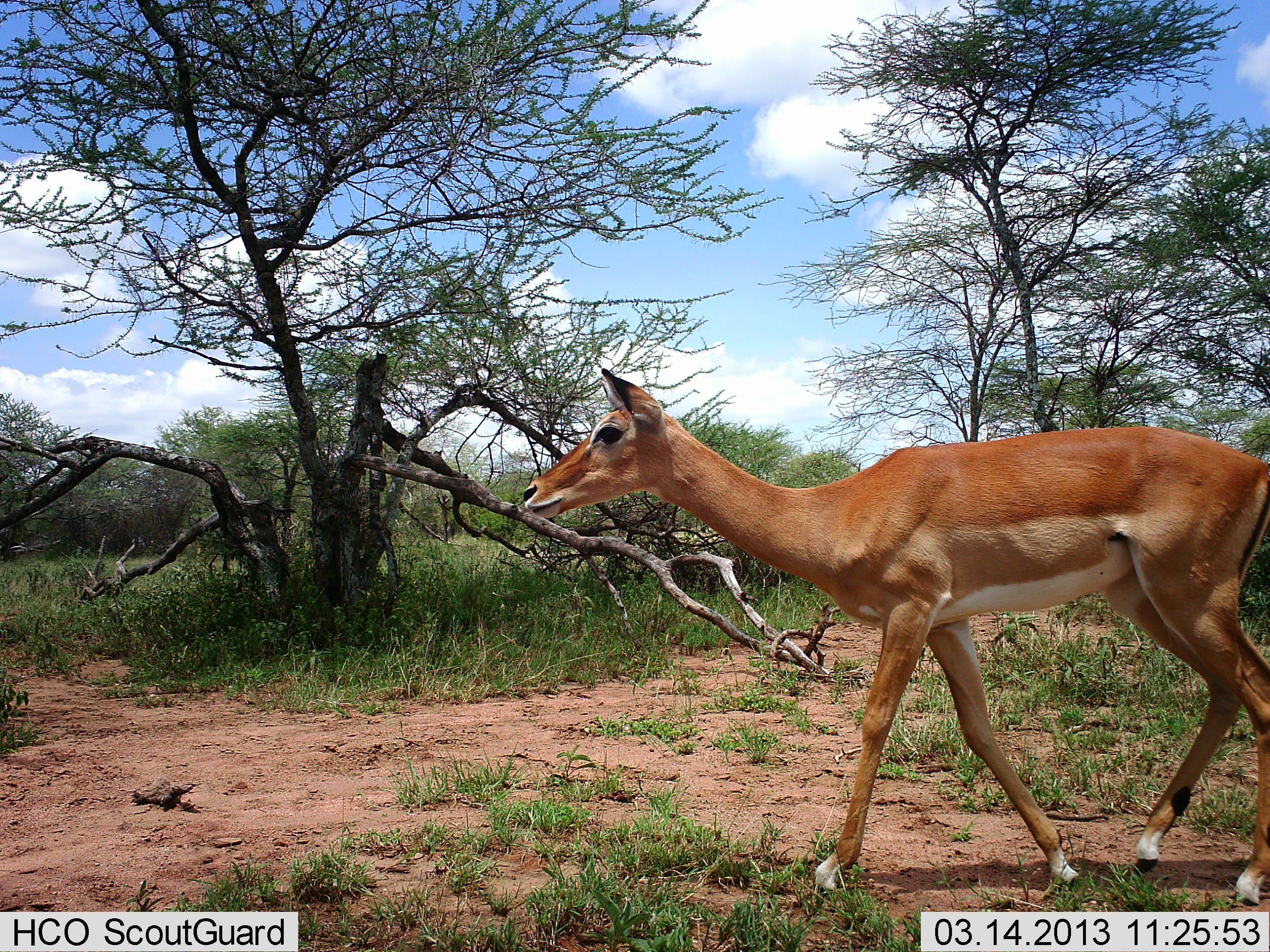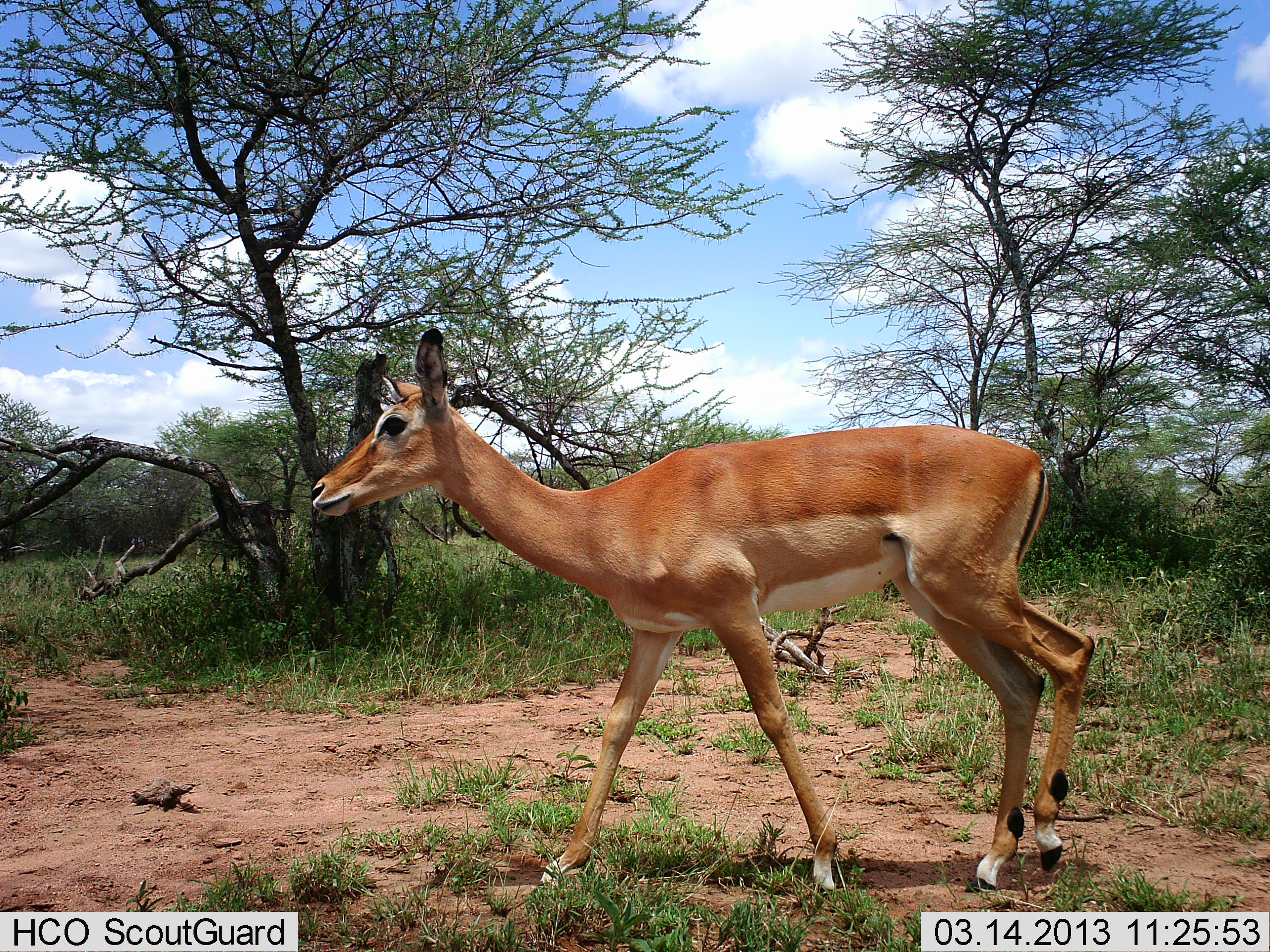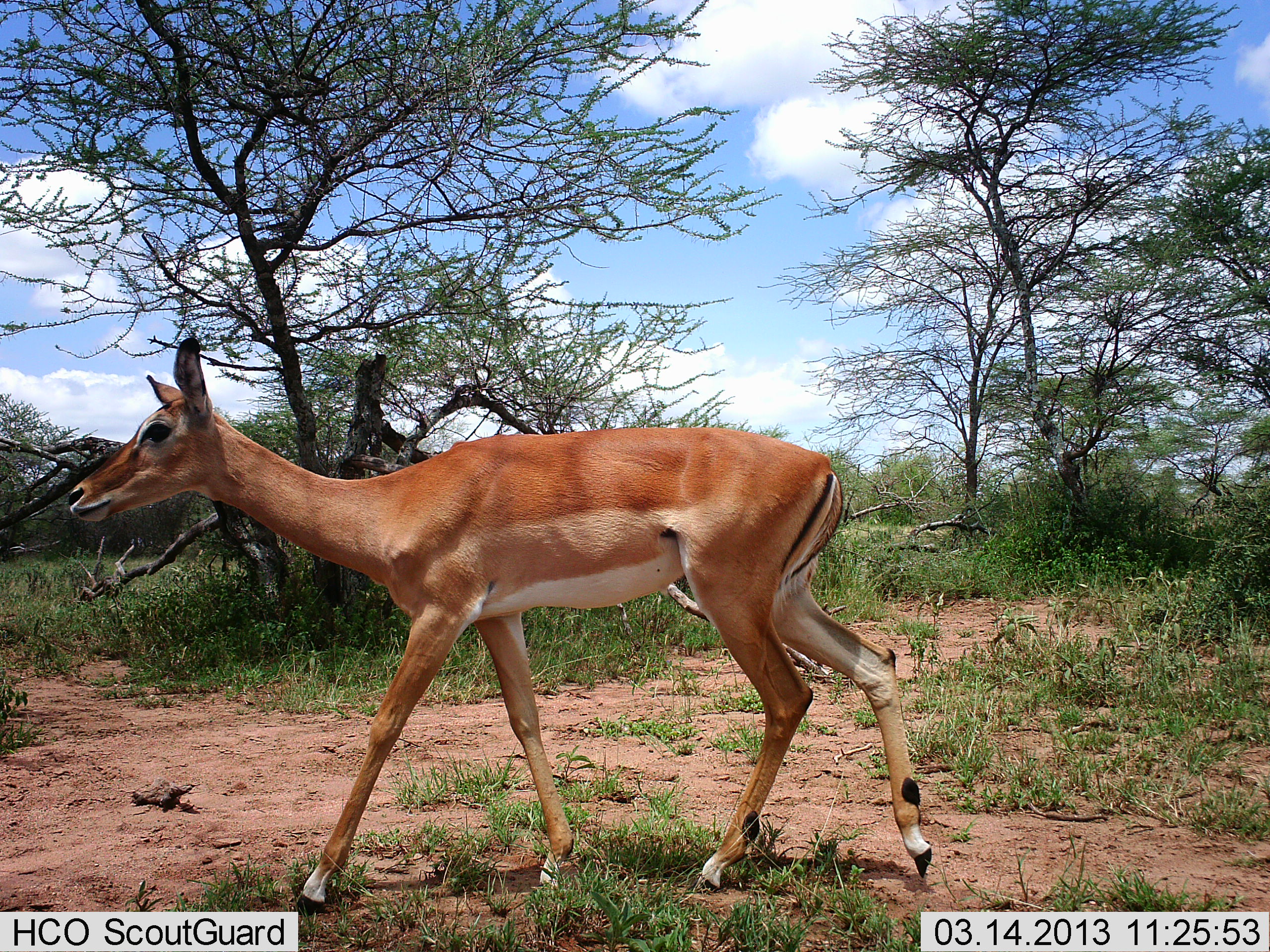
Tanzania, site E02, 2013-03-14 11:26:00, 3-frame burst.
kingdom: Animalia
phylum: Chordata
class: Mammalia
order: Artiodactyla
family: Bovidae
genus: Aepyceros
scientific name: Aepyceros melampus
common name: impala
Impala (Aepyceros melampus), count 1. Behavior (volunteer vote fractions): standing 0%, resting 0%, moving 100%, interacting 0%. Young present (vote fraction): 0%. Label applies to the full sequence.